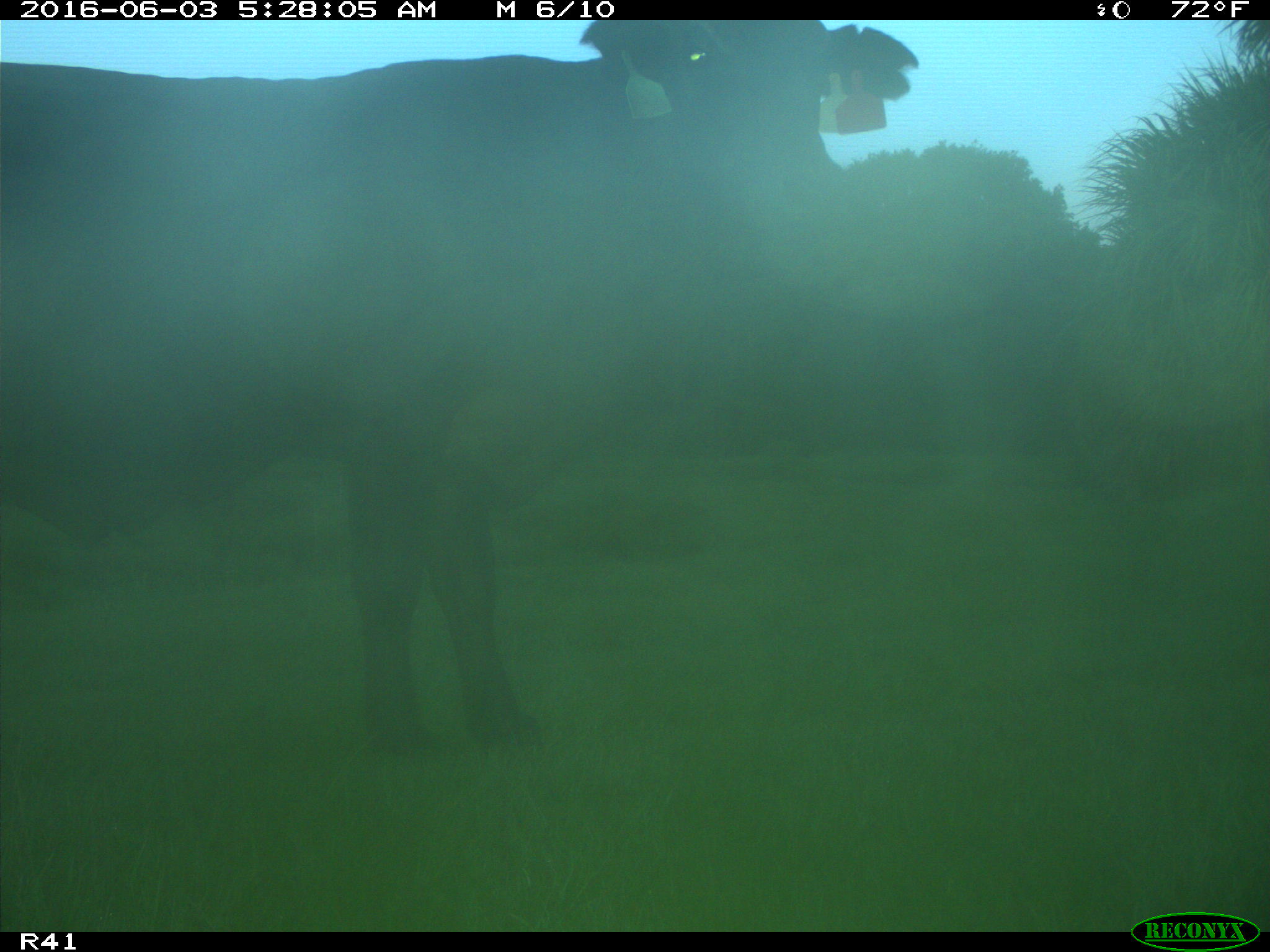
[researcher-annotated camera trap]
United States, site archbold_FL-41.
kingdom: Animalia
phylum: Chordata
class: Mammalia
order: Artiodactyla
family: Bovidae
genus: Bos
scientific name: Bos taurus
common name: domestic cow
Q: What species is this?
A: Bos taurus (domestic cow).